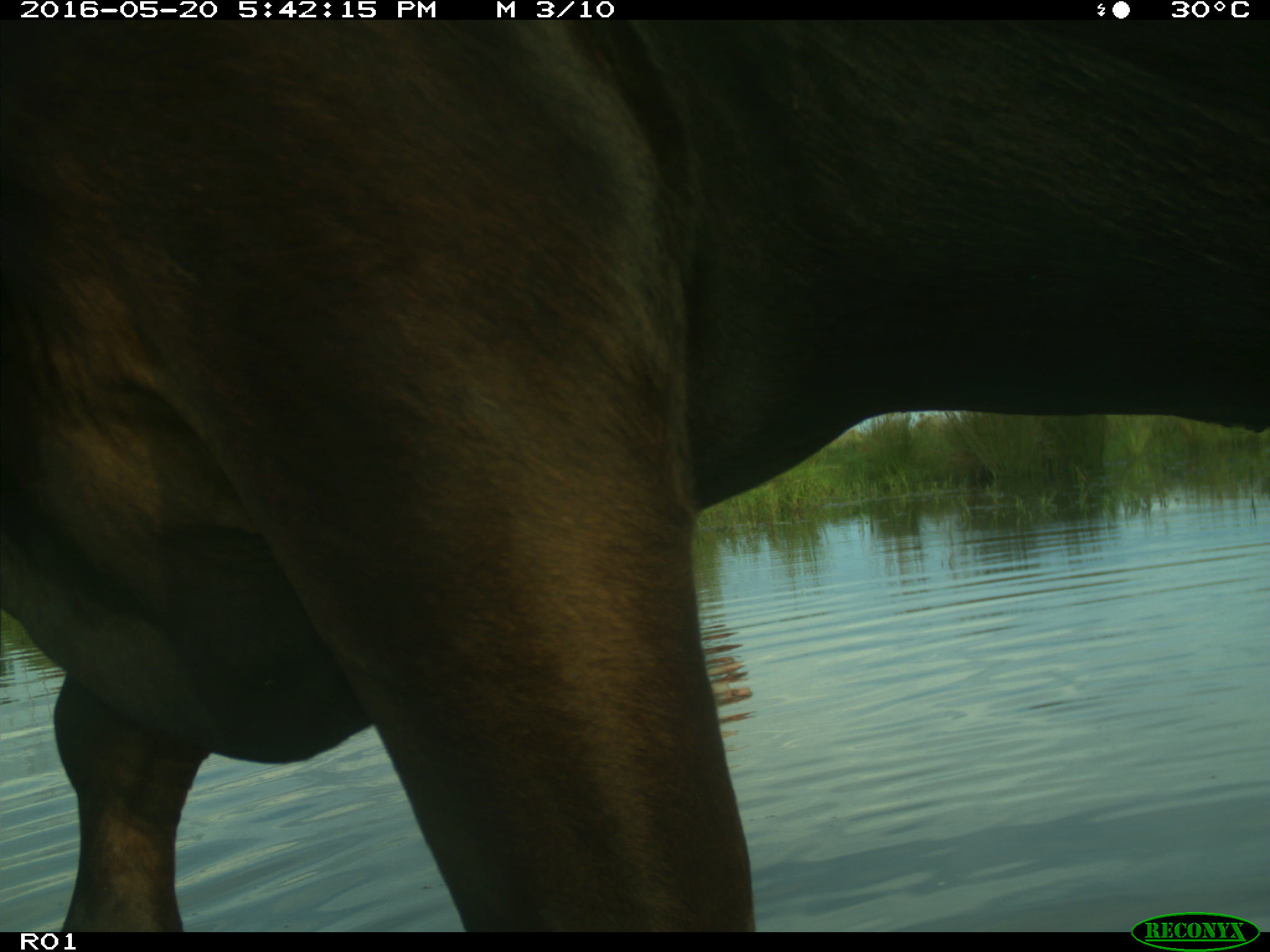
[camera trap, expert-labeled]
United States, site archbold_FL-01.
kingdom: Animalia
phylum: Chordata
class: Mammalia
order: Artiodactyla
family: Bovidae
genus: Bos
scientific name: Bos taurus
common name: domestic cow